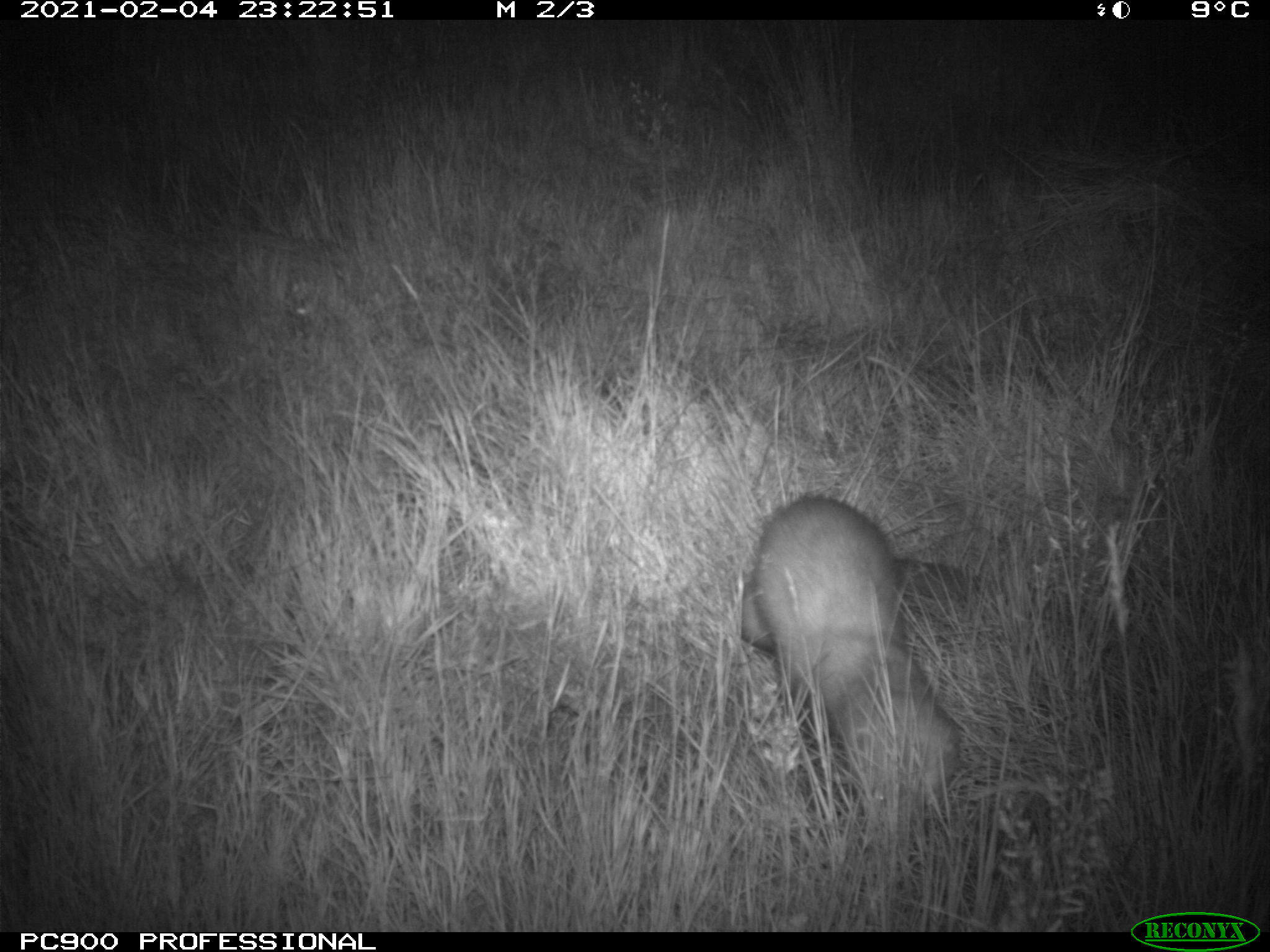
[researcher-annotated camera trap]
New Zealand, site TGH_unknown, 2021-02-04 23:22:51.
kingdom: Animalia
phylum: Chordata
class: Mammalia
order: Carnivora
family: Mustelidae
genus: Mustela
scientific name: Mustela furo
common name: ferret